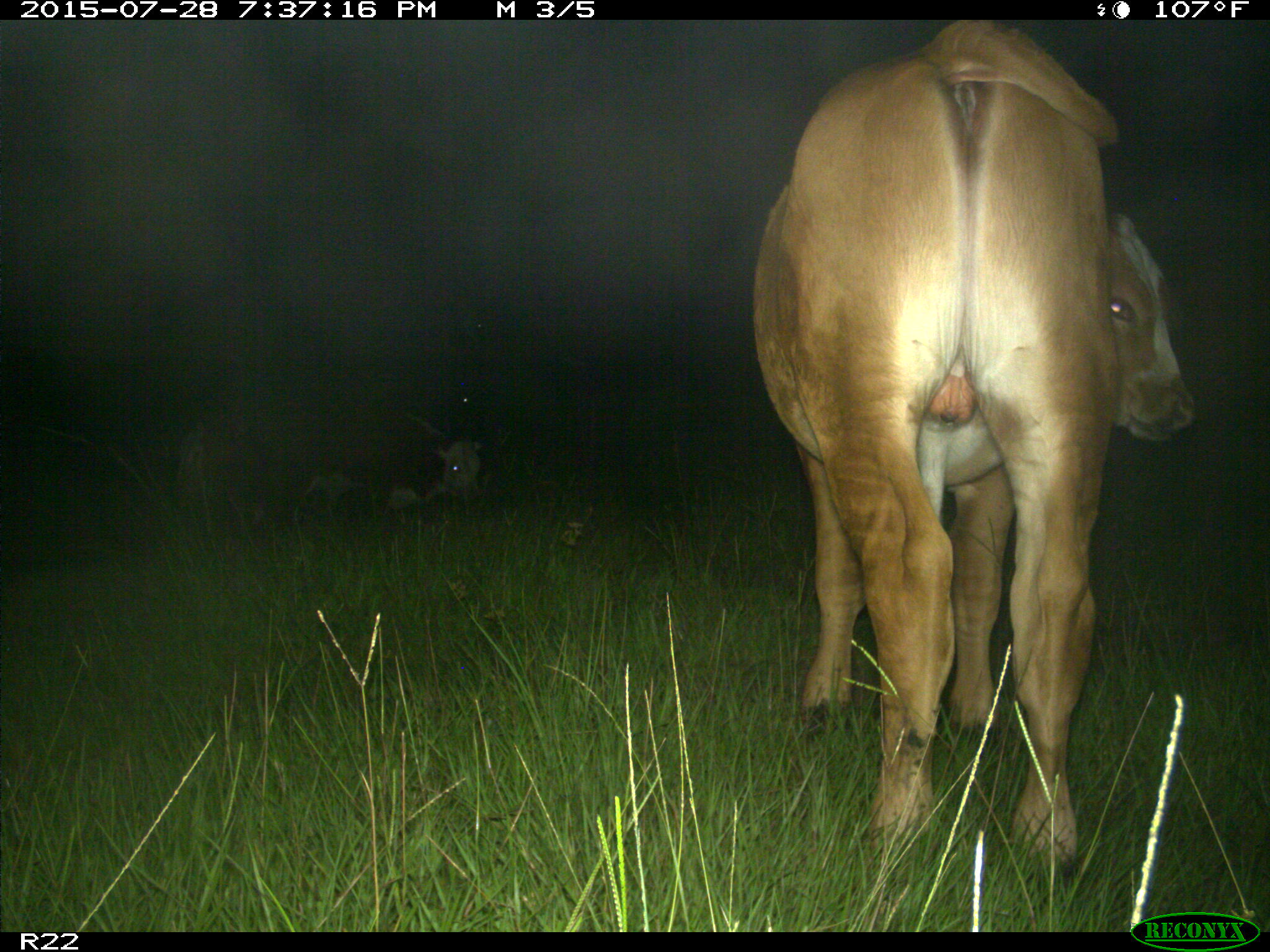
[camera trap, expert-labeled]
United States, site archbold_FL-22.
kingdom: Animalia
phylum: Chordata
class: Mammalia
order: Artiodactyla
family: Bovidae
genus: Bos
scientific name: Bos taurus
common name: domestic cow